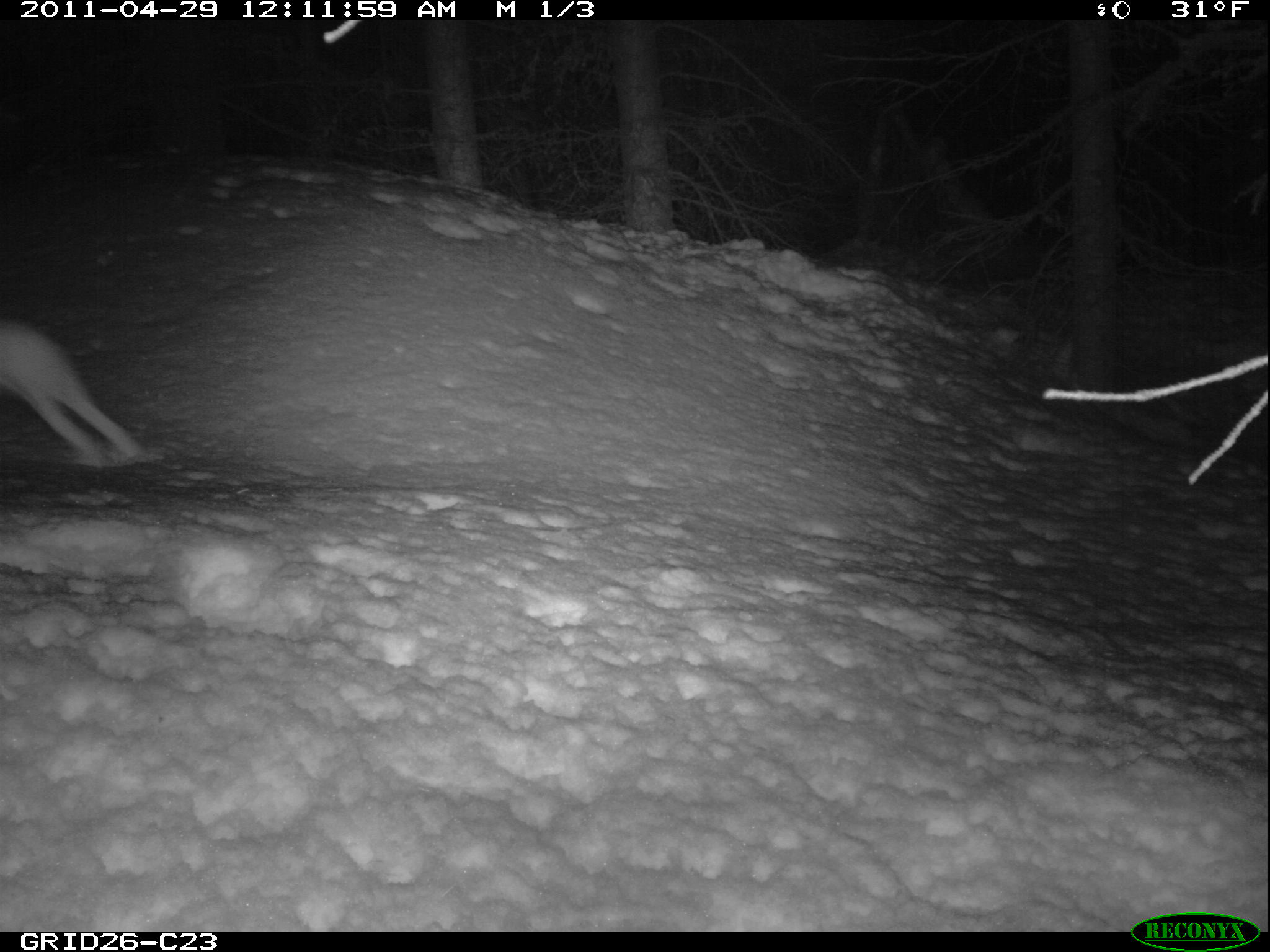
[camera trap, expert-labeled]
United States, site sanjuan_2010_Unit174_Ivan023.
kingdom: Animalia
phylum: Chordata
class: Mammalia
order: Lagomorpha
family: Leporidae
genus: Lepus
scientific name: Lepus americanus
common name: snowshoe hare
Lepus americanus (snowshoe hare).